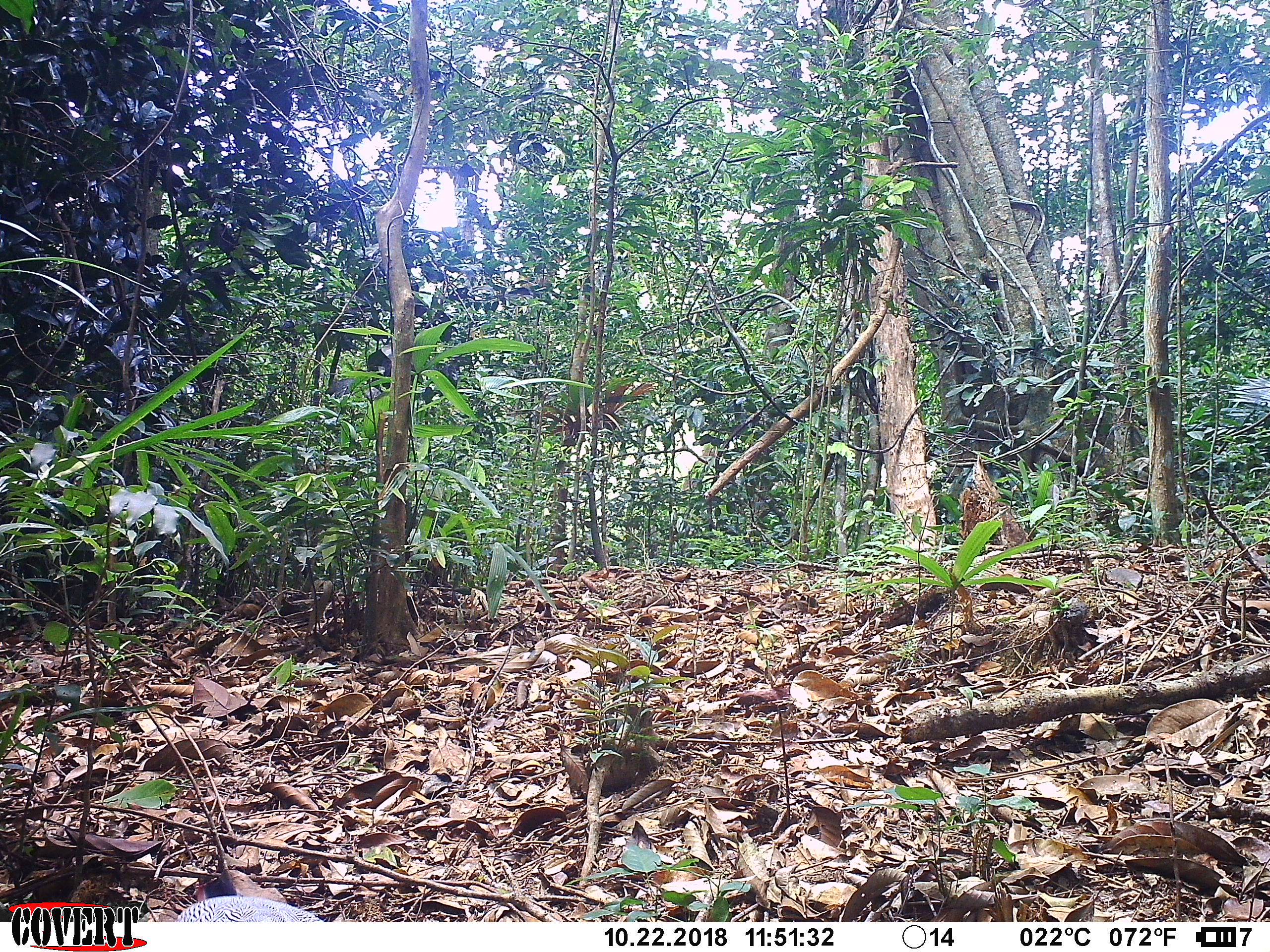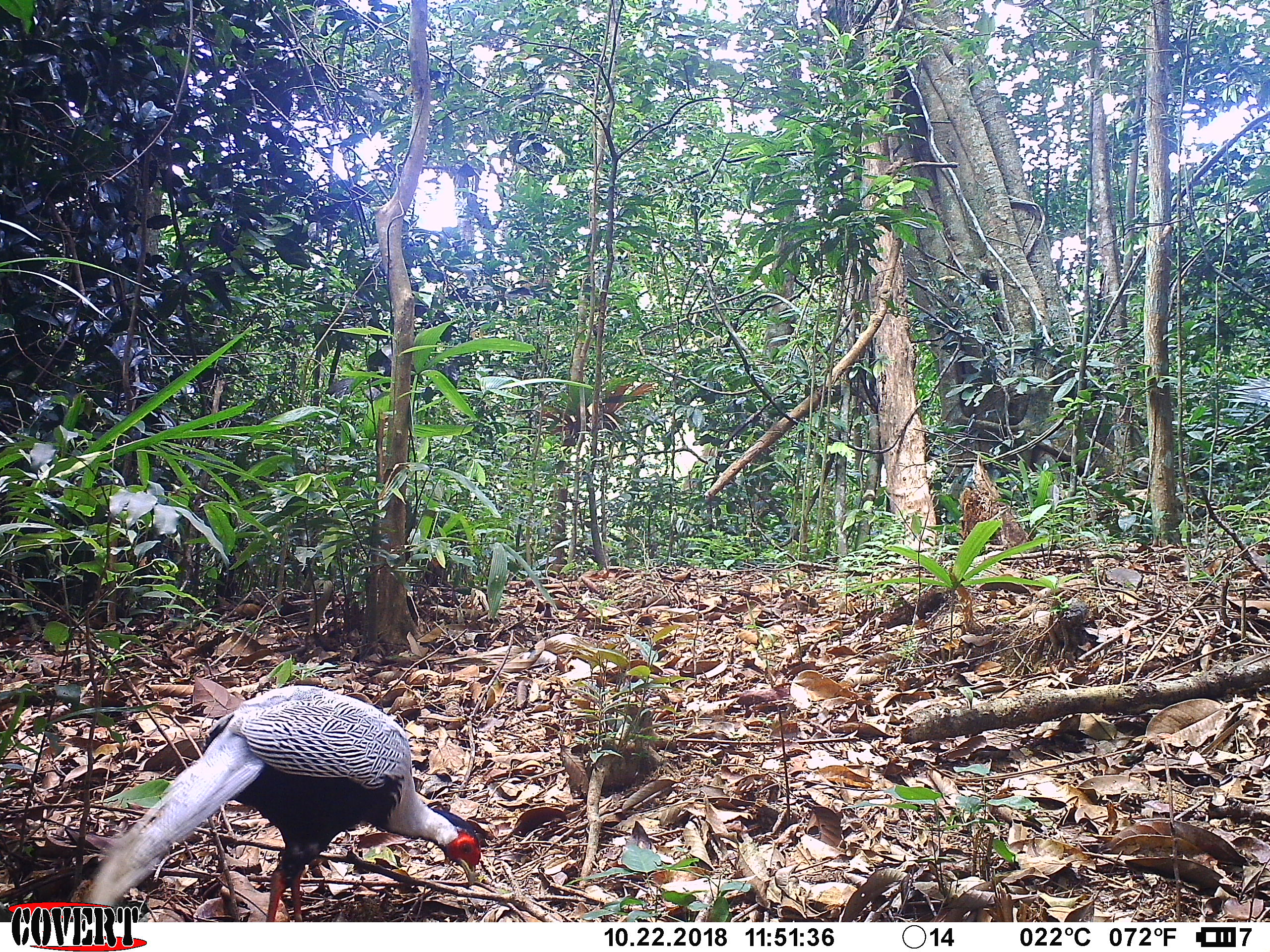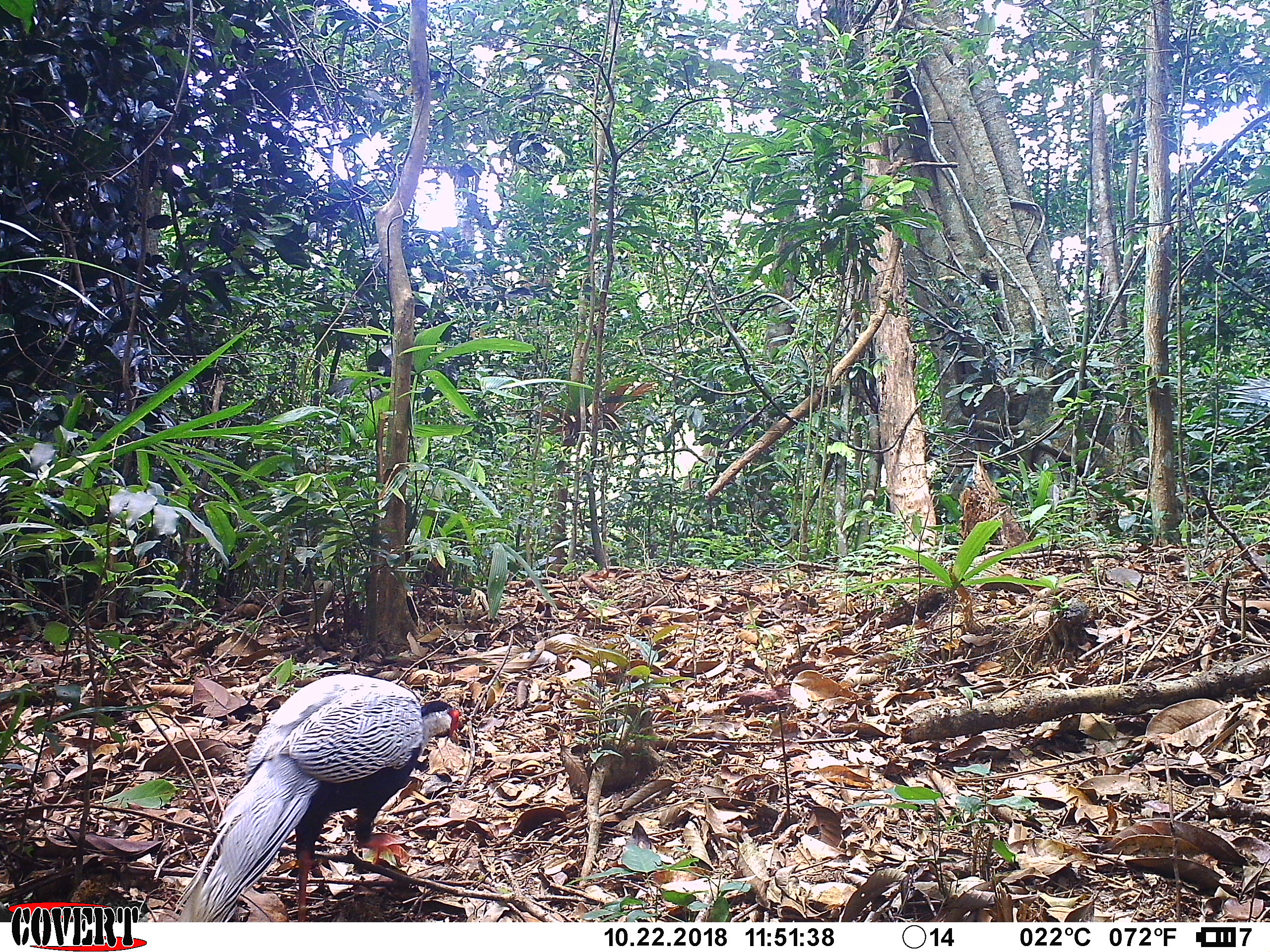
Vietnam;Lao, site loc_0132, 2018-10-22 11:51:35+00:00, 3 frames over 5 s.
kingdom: Animalia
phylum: Chordata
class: Aves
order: Galliformes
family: Phasianidae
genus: Lophura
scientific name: Lophura nycthemera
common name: silver pheasant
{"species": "silver pheasant (Lophura nycthemera)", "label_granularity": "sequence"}